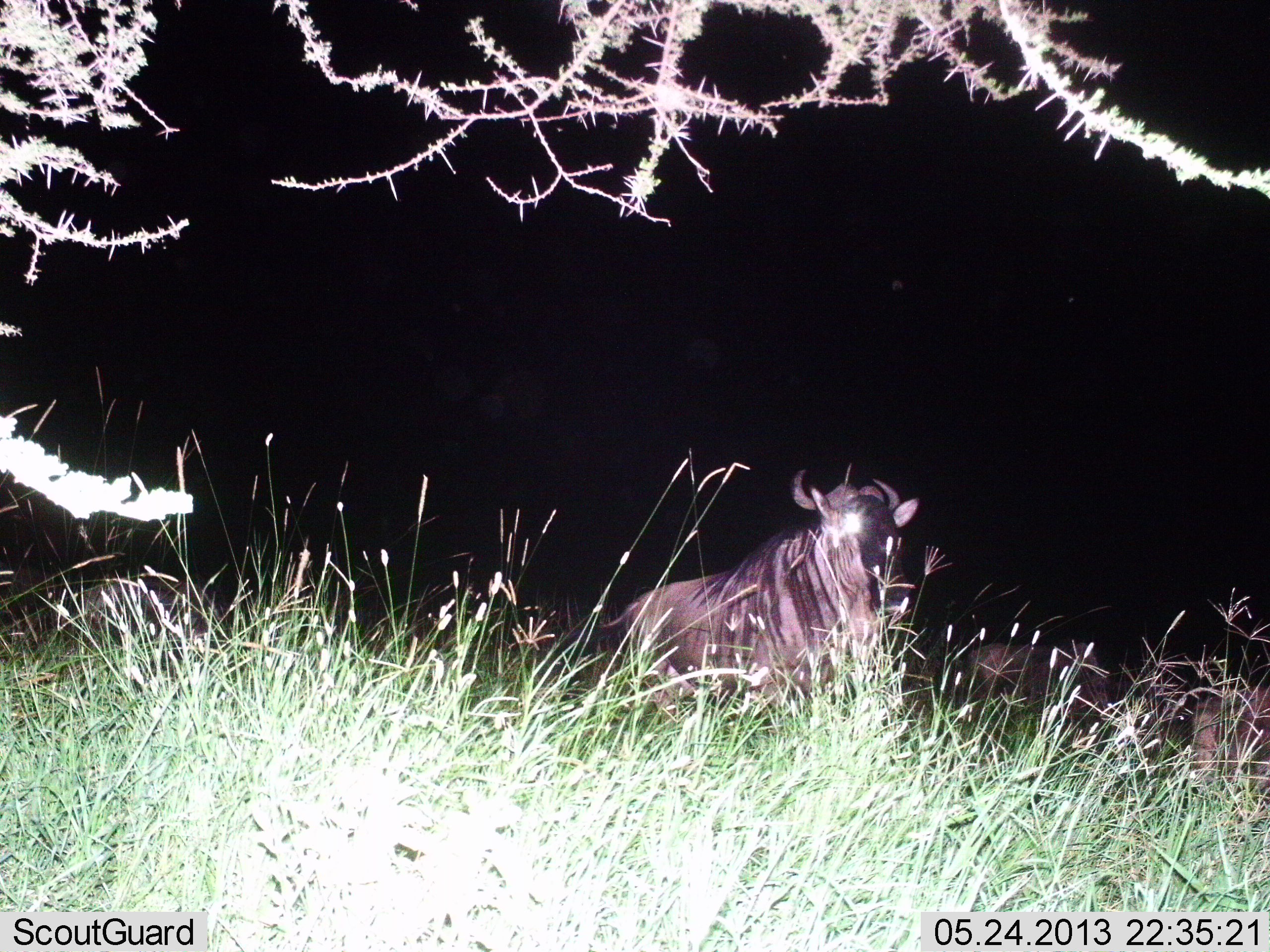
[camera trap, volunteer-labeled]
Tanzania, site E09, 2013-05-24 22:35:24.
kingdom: Animalia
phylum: Chordata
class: Mammalia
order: Artiodactyla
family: Bovidae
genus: Connochaetes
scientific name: Connochaetes taurinus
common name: blue wildebeest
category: wildebeest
Wildebeest (blue wildebeest) (Connochaetes taurinus), count 2. Behavior (volunteer vote fractions): standing 79%, resting 29%, moving 14%, interacting 0%. Young present (vote fraction): 0%. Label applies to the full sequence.